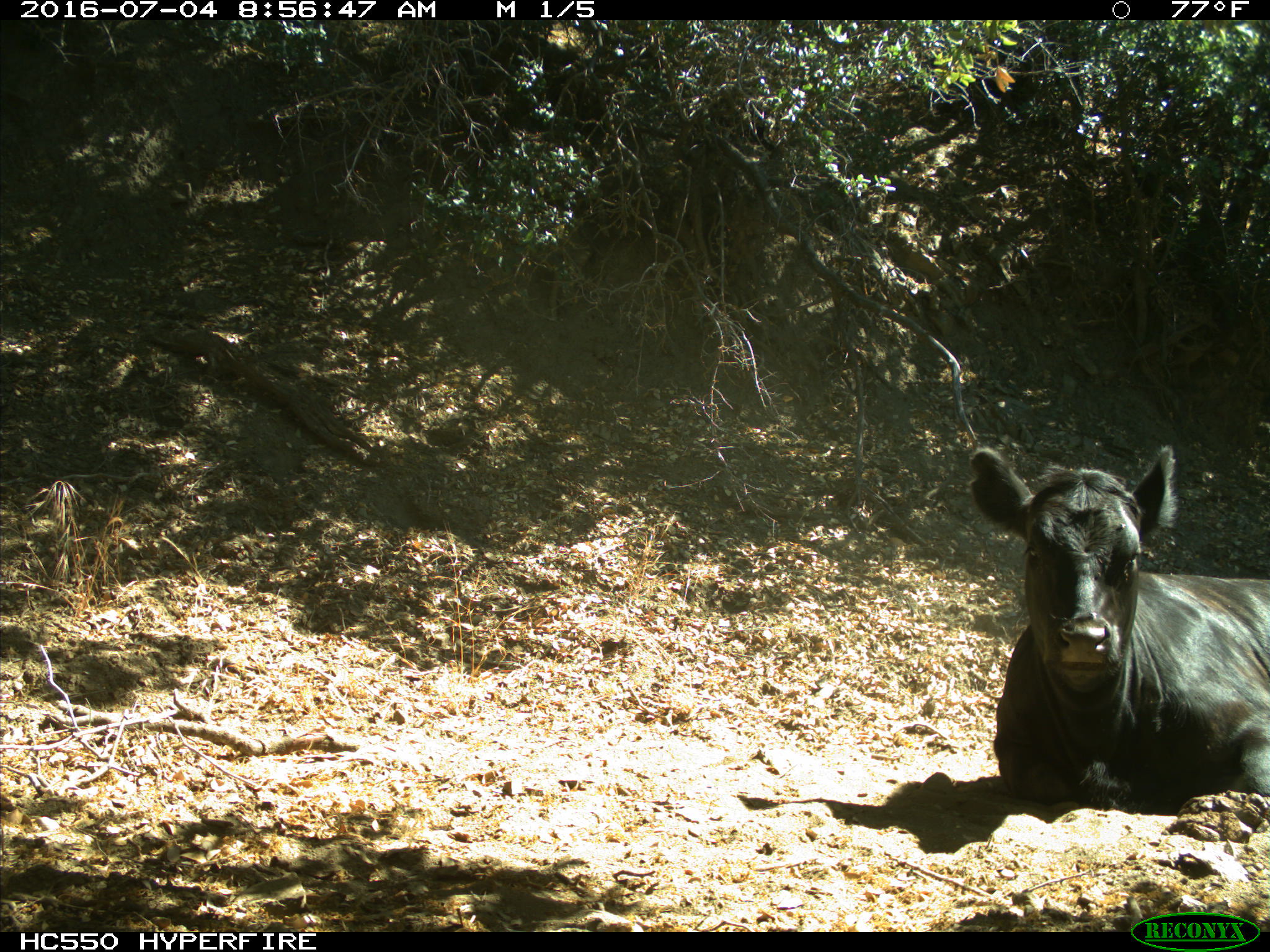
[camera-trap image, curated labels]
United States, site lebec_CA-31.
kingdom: Animalia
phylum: Chordata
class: Mammalia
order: Artiodactyla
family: Bovidae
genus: Bos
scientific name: Bos taurus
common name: domestic cow